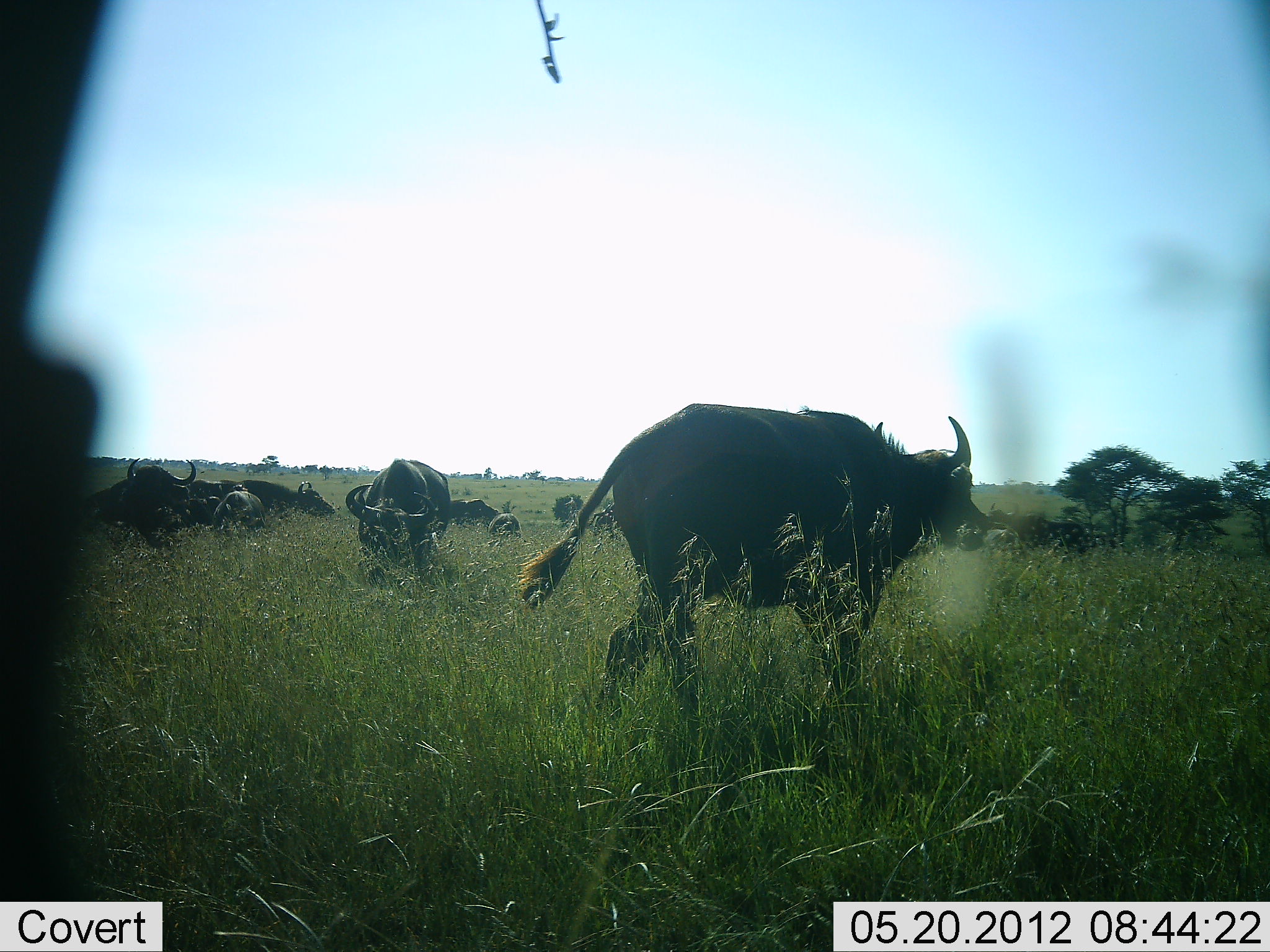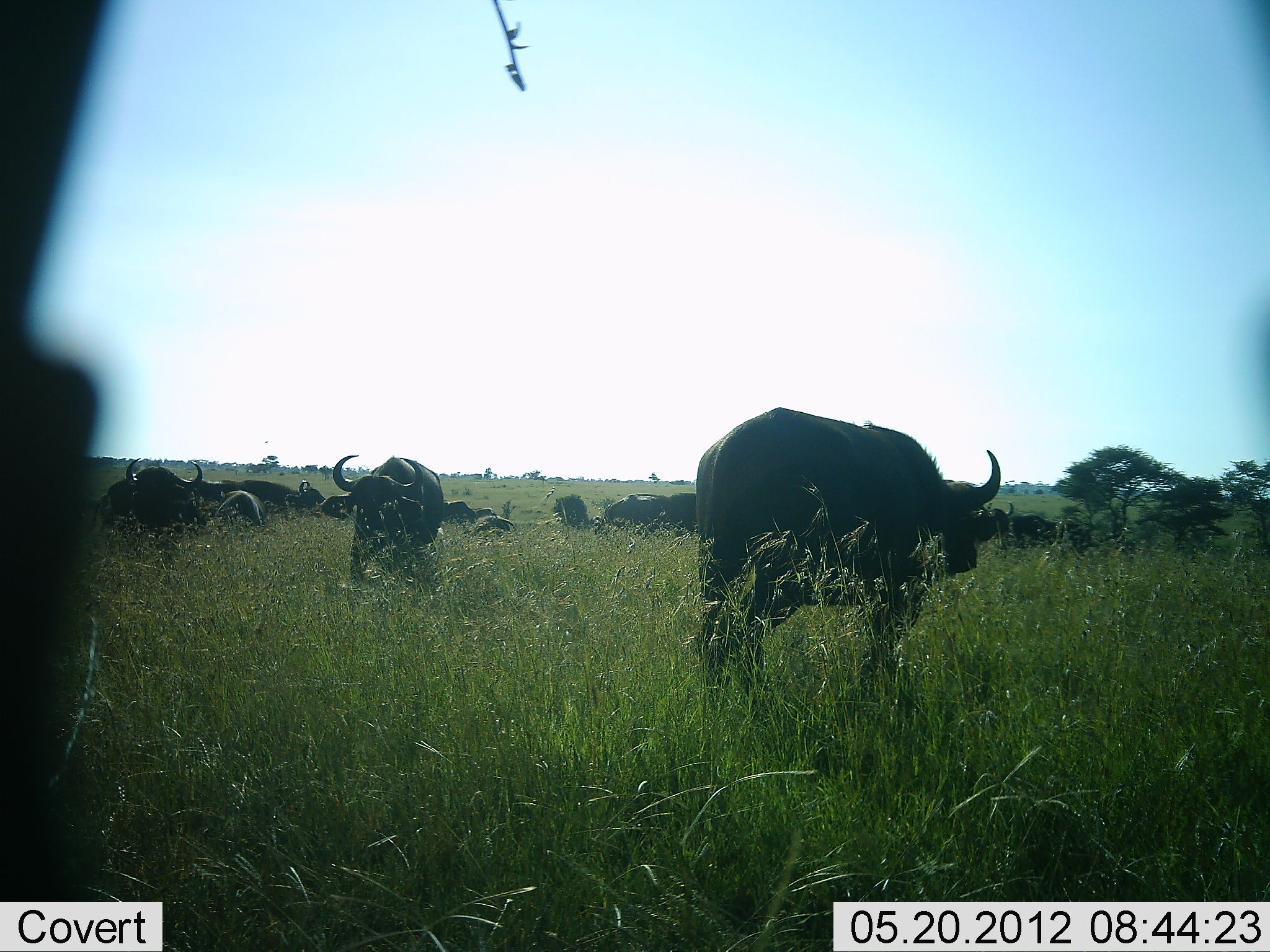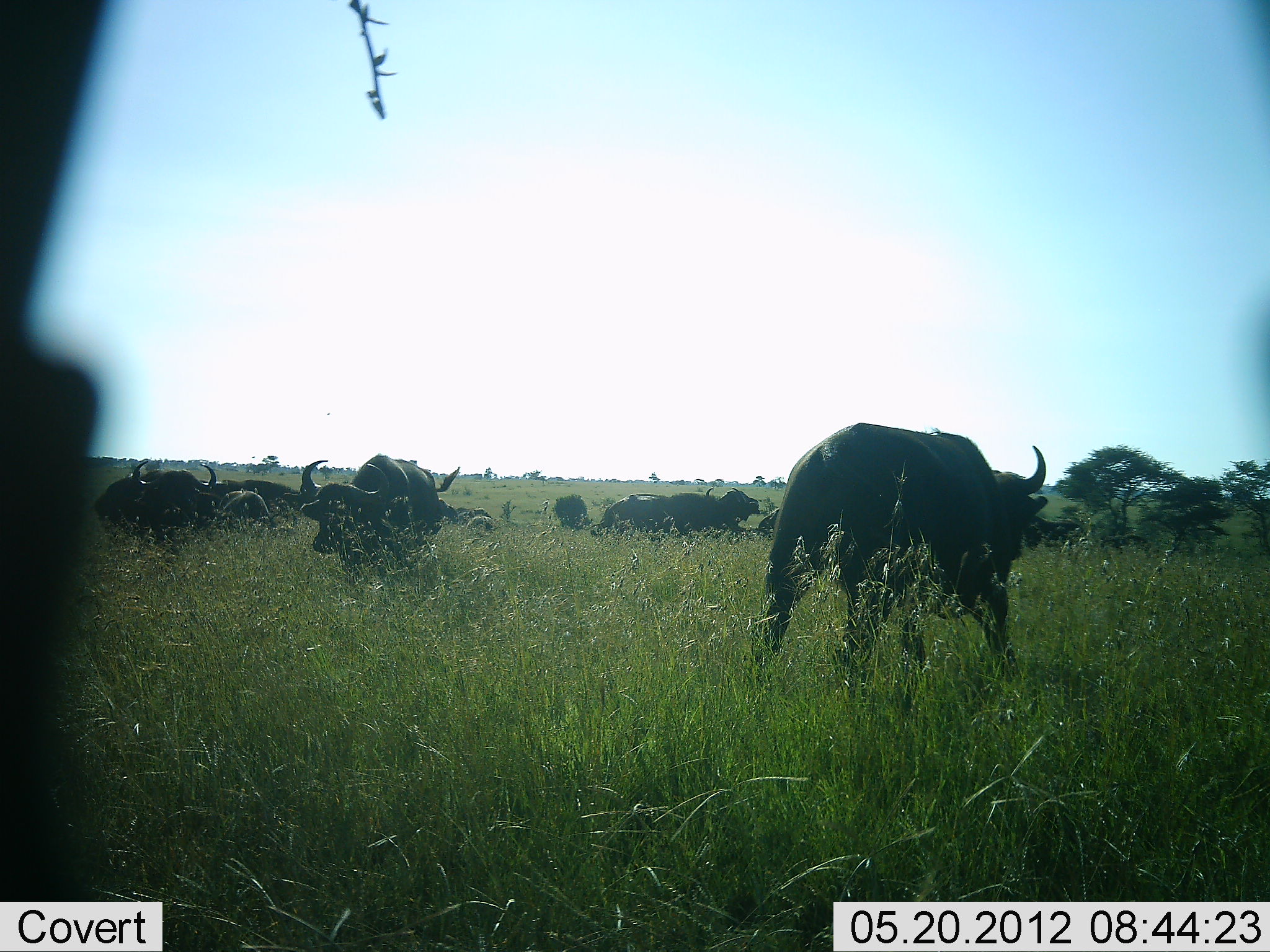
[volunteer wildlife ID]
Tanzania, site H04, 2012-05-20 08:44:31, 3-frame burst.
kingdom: Animalia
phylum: Chordata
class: Mammalia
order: Artiodactyla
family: Bovidae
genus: Syncerus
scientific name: Syncerus caffer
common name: cape buffalo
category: buffalo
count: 11-50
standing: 58%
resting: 38%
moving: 73%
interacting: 4%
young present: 4%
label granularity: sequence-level